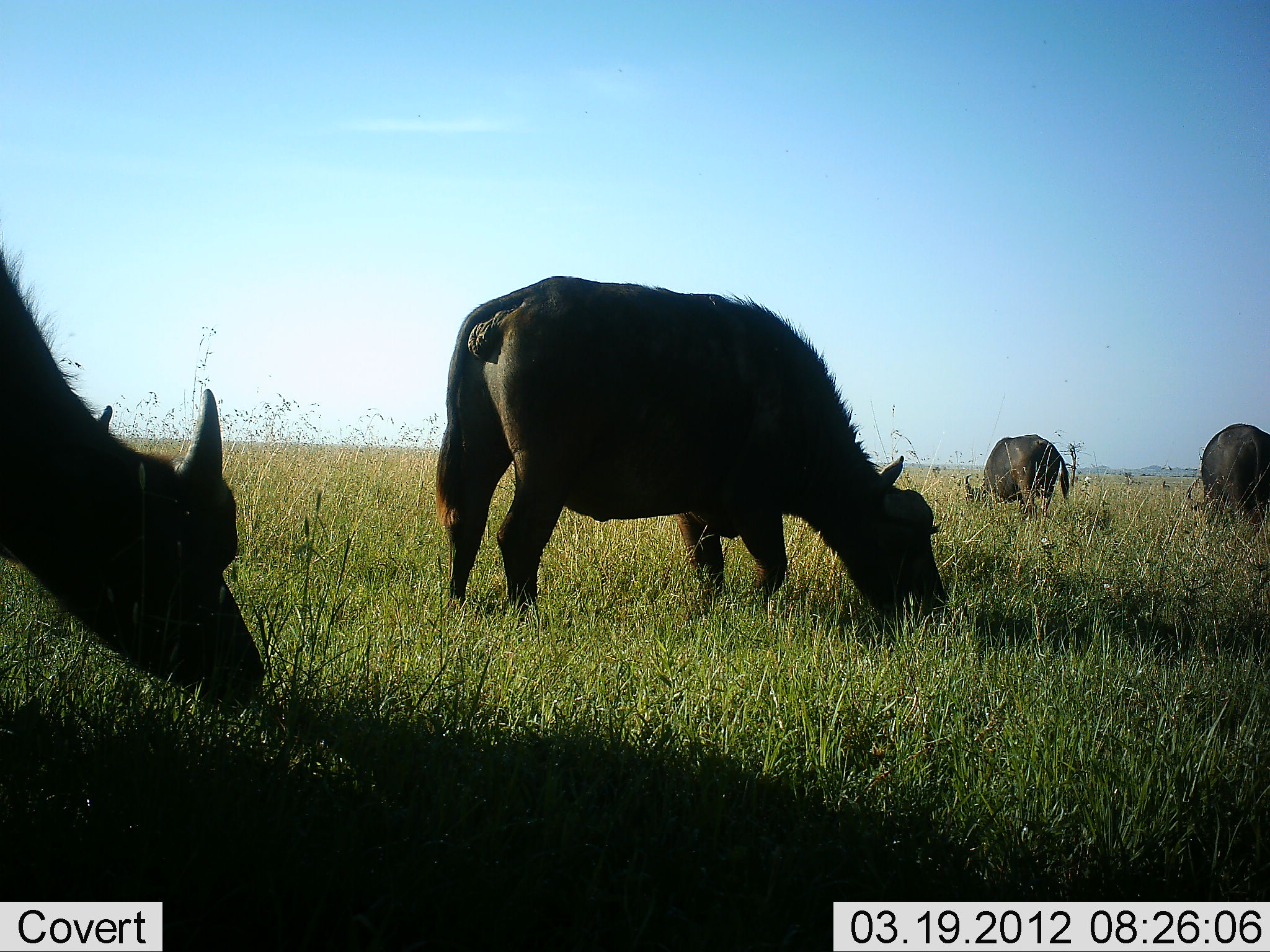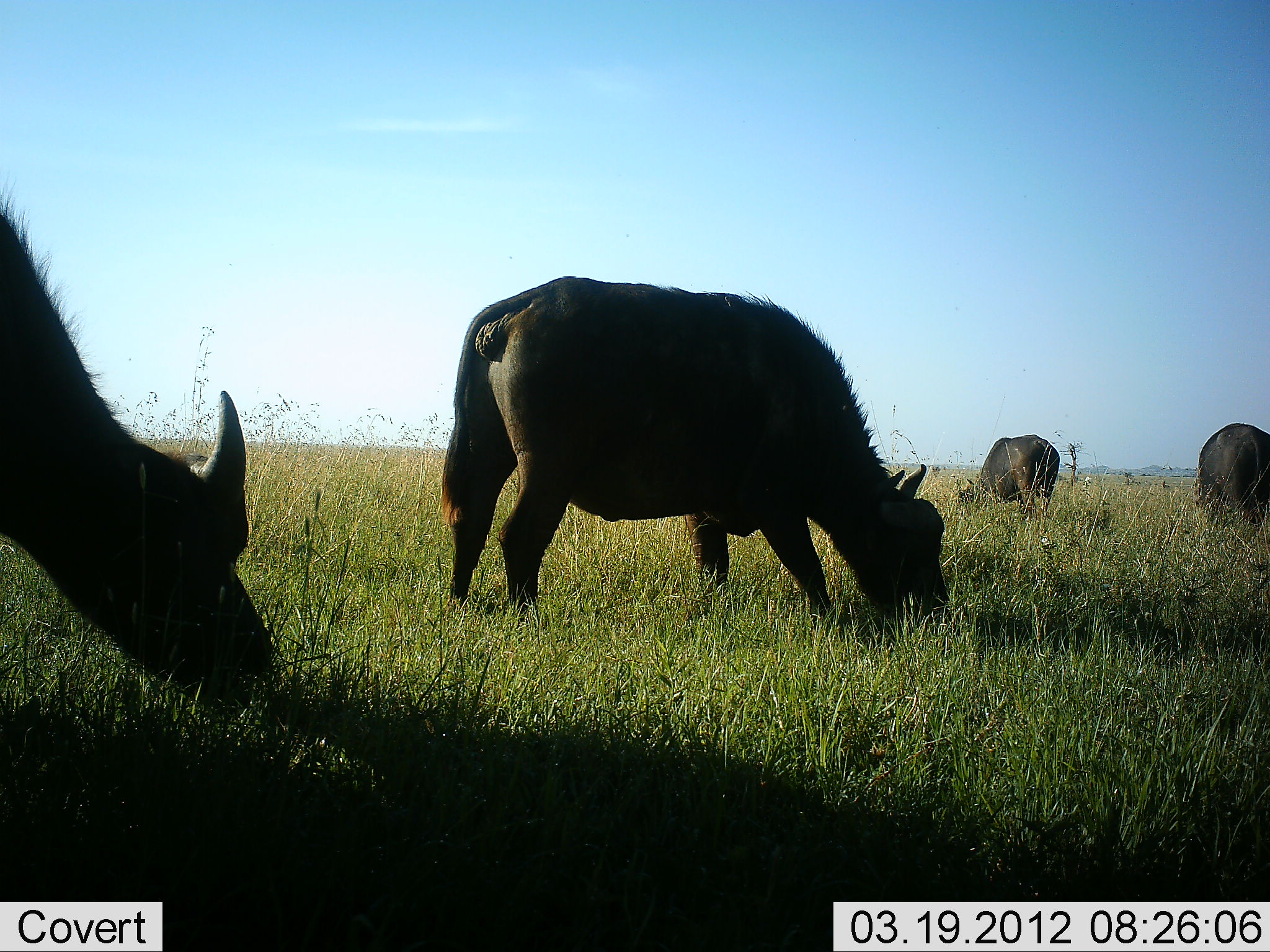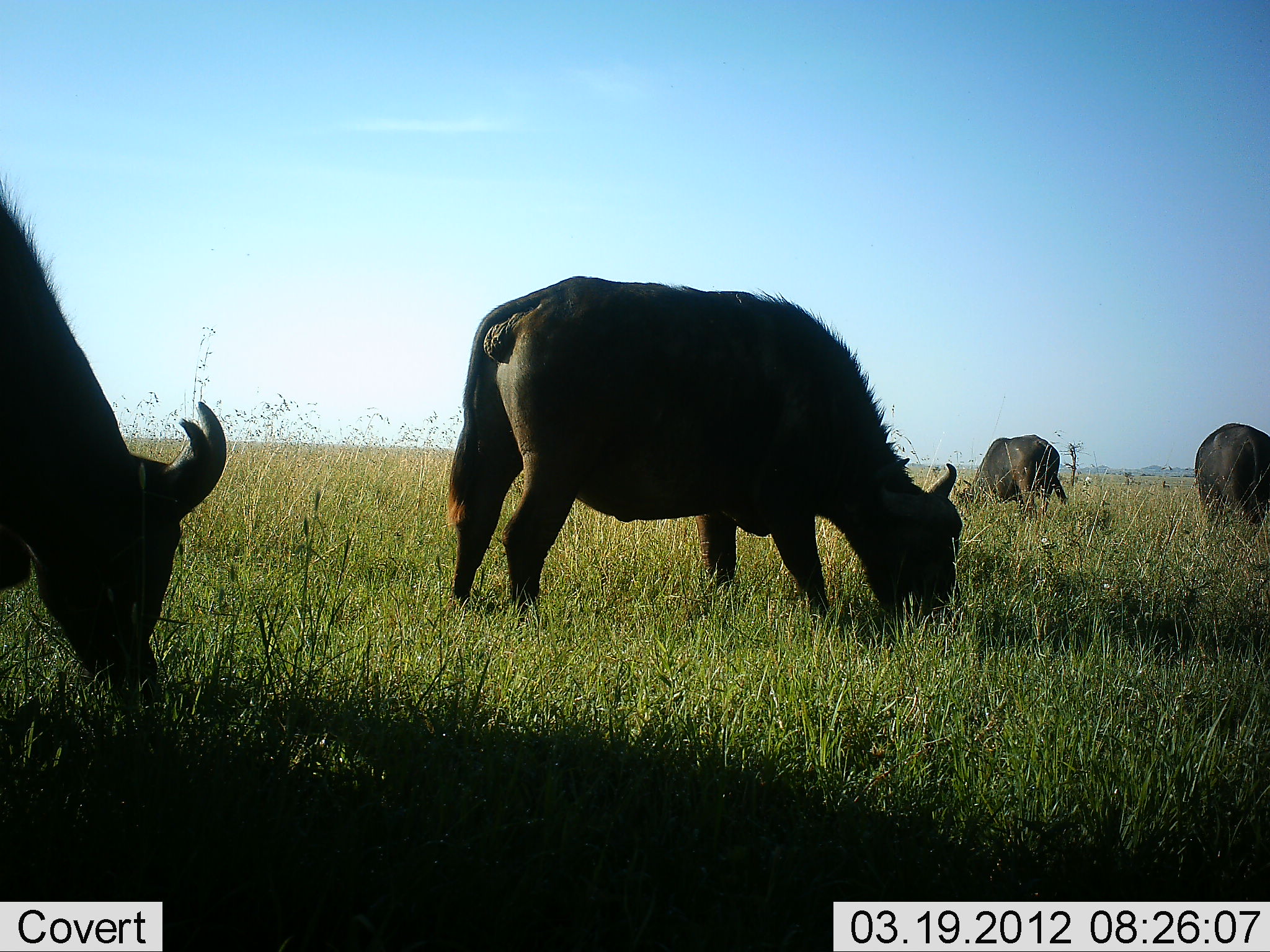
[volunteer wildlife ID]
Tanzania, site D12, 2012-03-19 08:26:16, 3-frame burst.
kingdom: Animalia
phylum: Chordata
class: Mammalia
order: Artiodactyla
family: Bovidae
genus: Syncerus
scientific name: Syncerus caffer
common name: cape buffalo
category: buffalo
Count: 4.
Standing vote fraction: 18%.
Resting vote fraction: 0%.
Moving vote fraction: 4%.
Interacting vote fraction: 0%.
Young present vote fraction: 0%.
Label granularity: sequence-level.